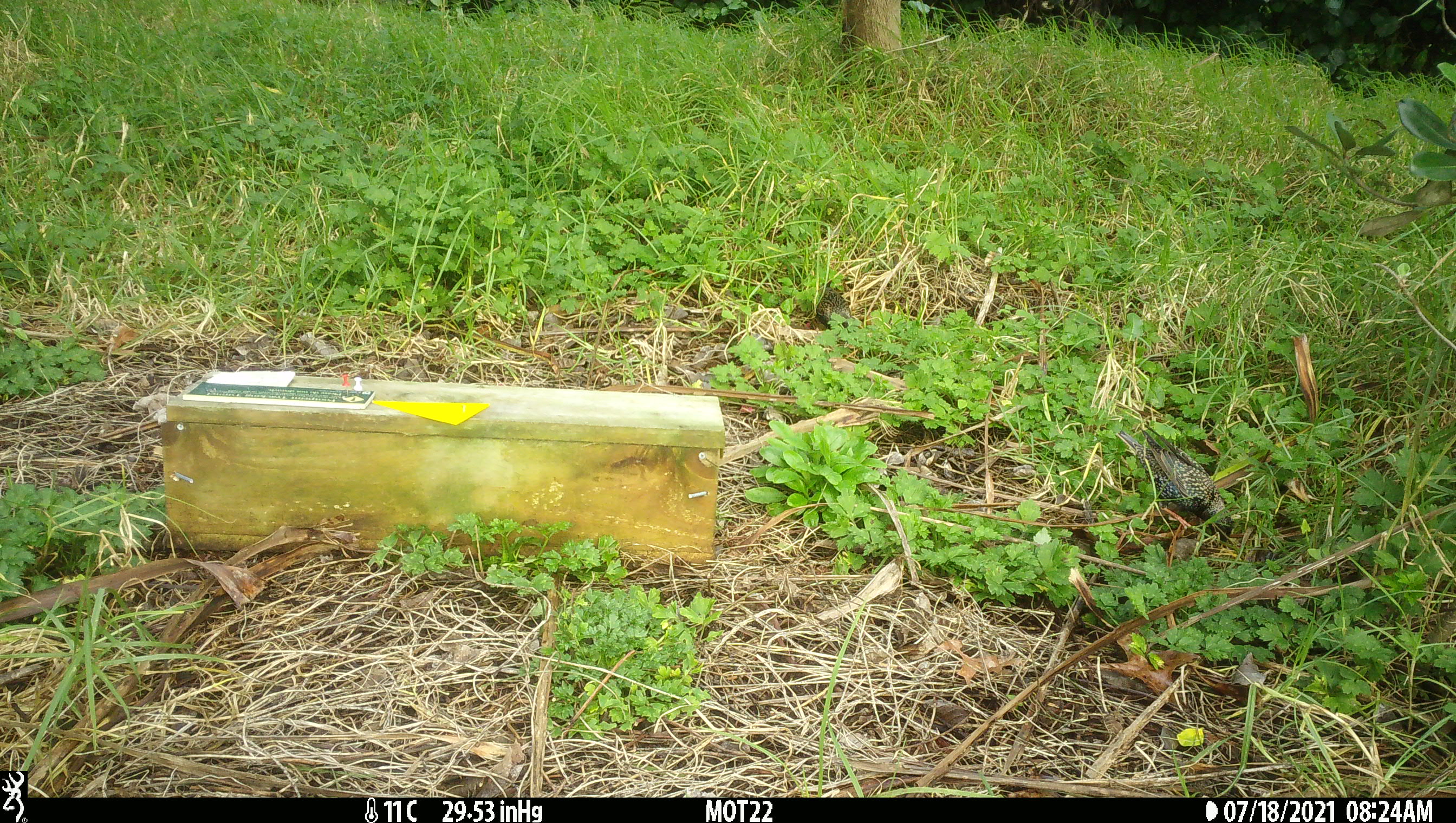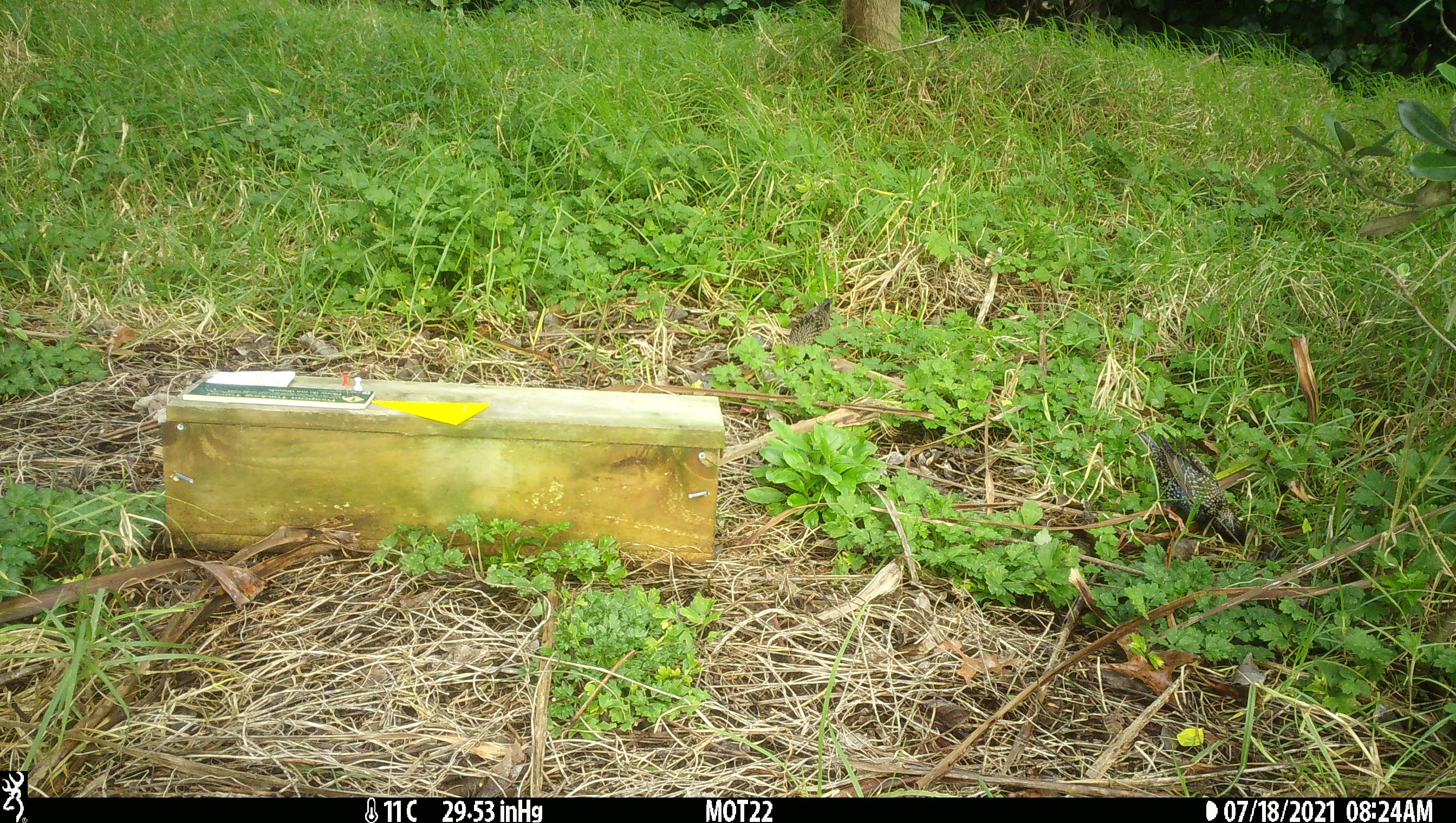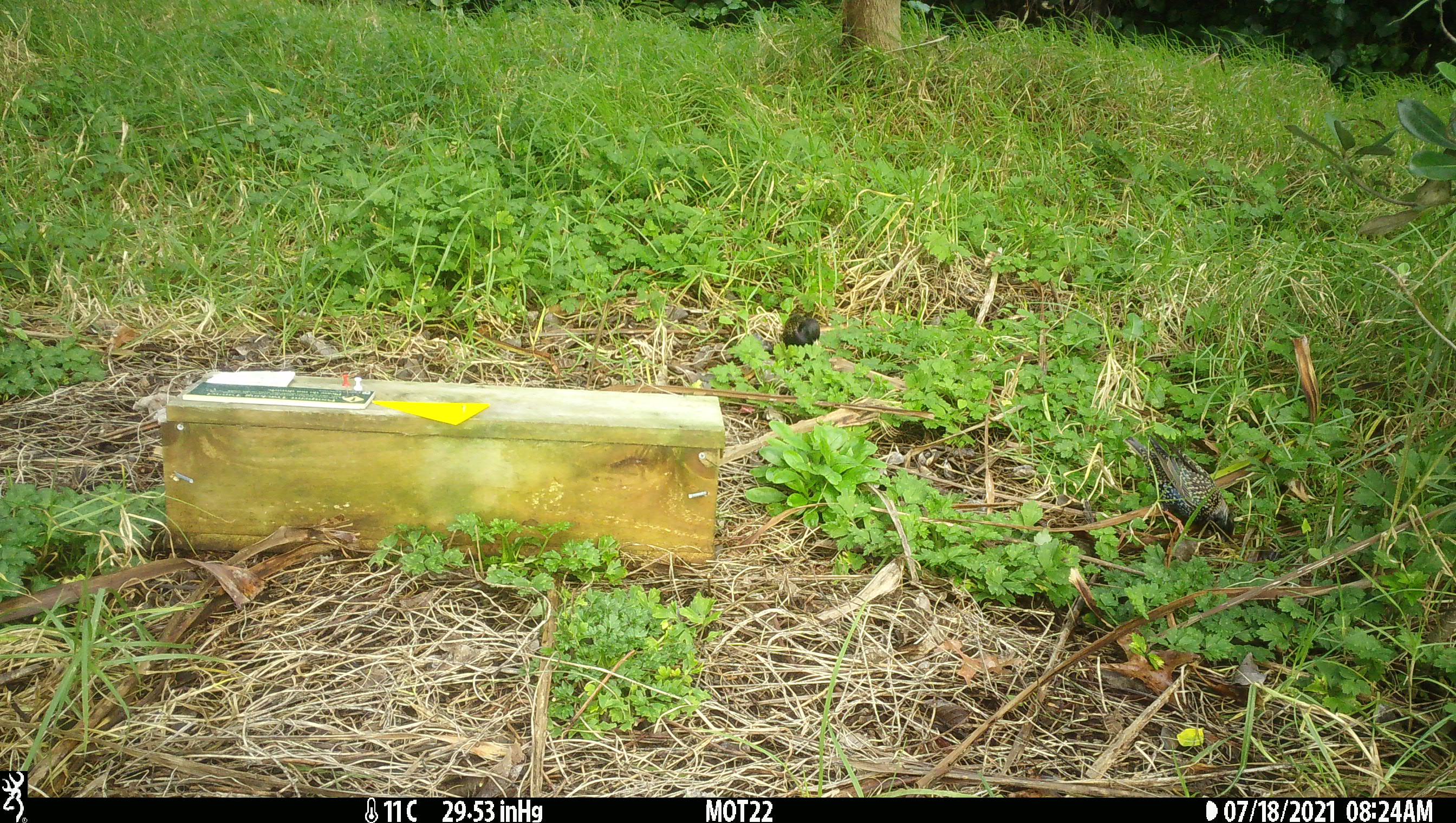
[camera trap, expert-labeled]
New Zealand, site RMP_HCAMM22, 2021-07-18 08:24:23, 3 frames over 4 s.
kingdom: Animalia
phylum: Chordata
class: Aves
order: Passeriformes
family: Sturnidae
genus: Sturnus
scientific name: Sturnus vulgaris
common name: european starling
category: starling